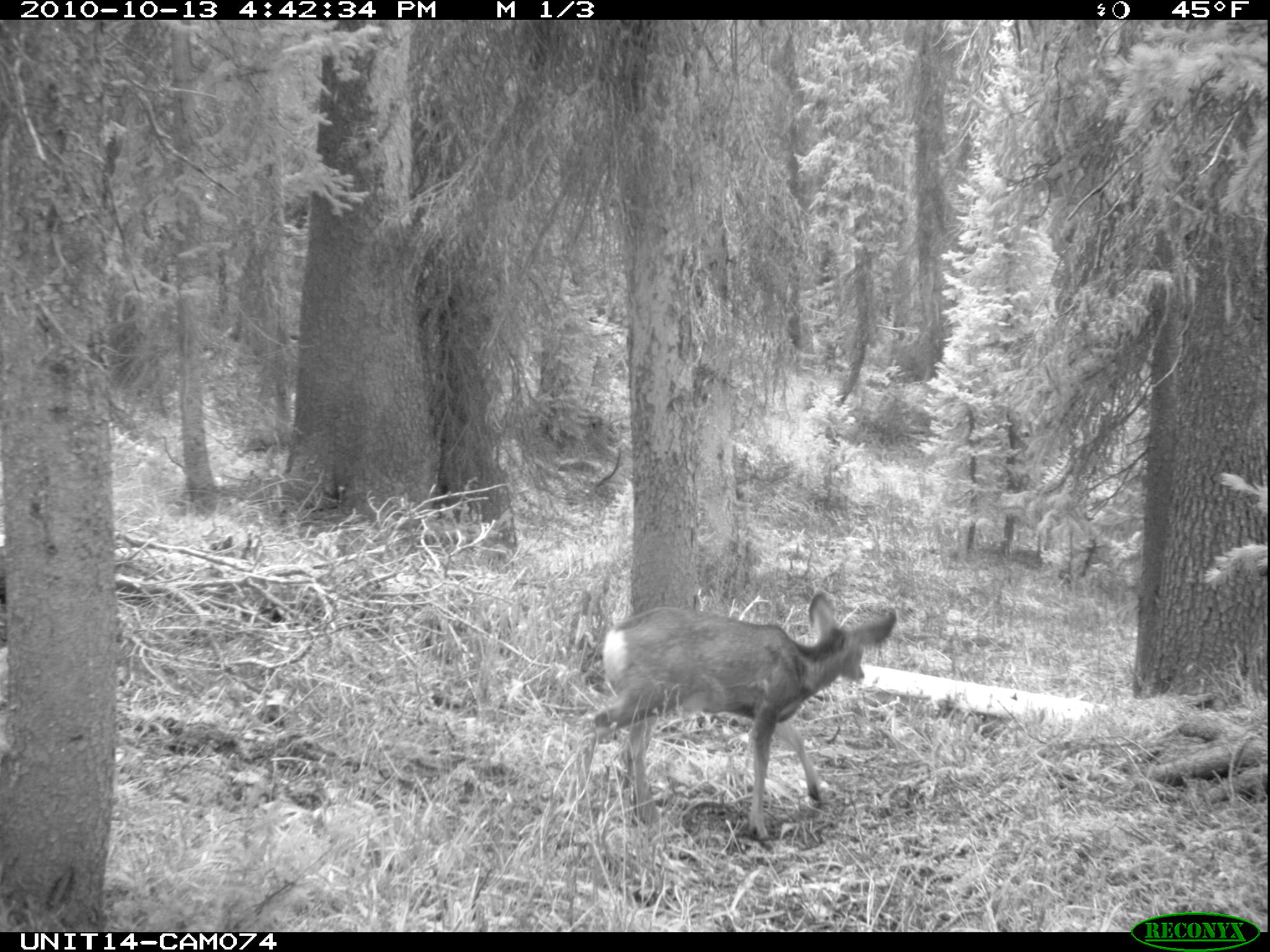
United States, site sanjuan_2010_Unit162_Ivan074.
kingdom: Animalia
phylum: Chordata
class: Mammalia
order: Artiodactyla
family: Cervidae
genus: Odocoileus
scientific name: Odocoileus hemionus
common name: mule deer